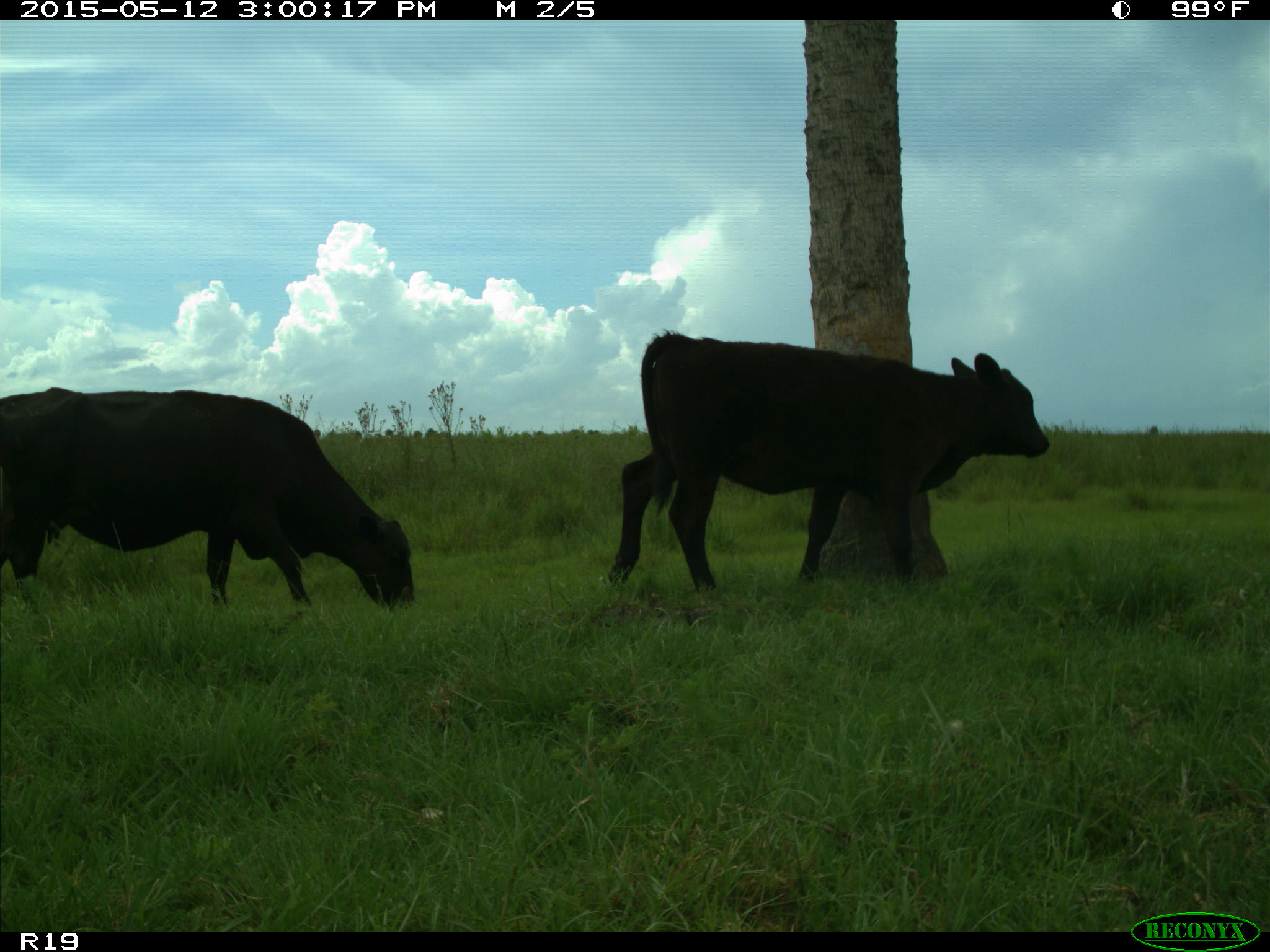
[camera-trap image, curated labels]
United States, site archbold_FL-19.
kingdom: Animalia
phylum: Chordata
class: Mammalia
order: Artiodactyla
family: Bovidae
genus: Bos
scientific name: Bos taurus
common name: domestic cow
Bos taurus (domestic cow).